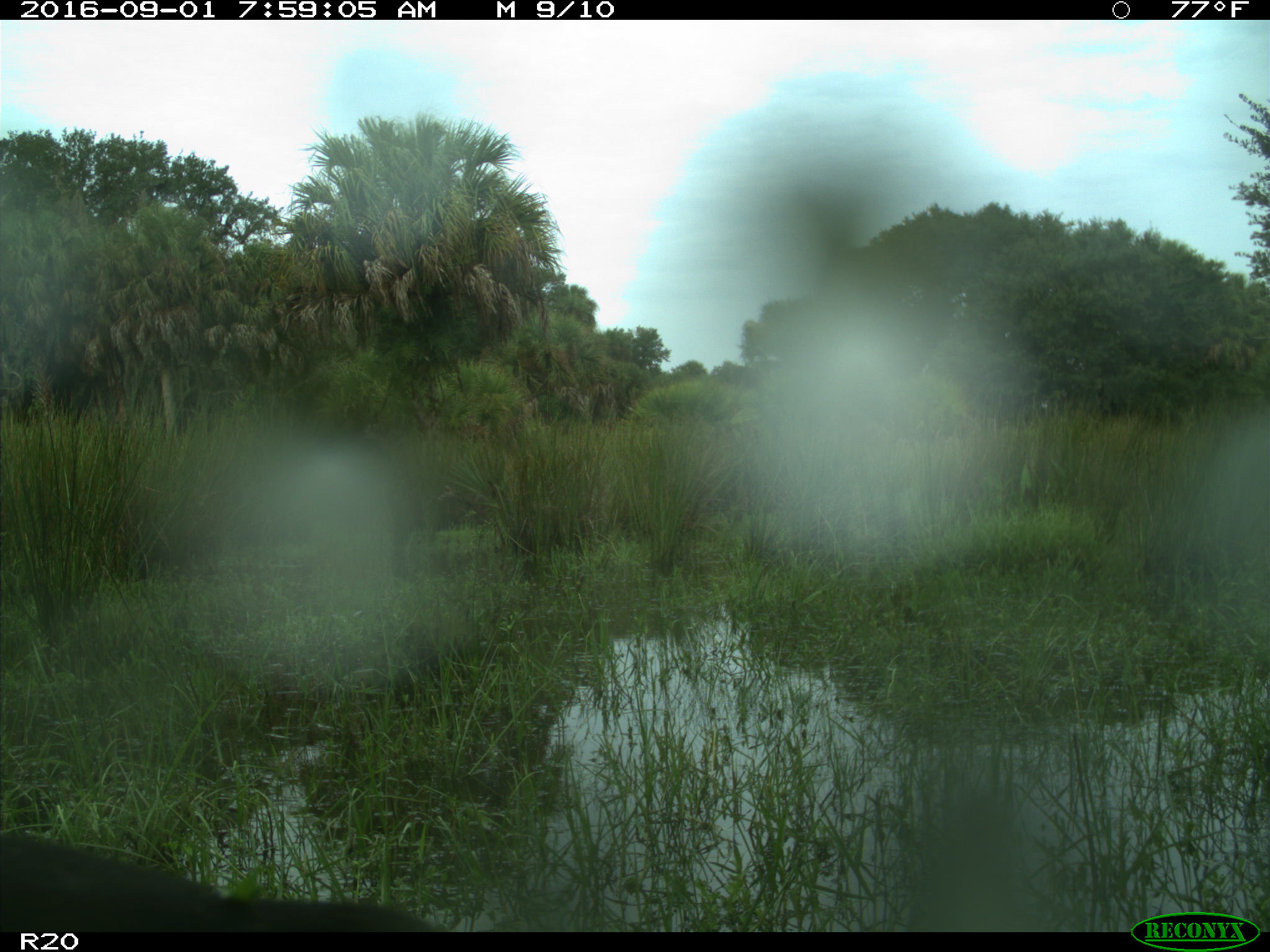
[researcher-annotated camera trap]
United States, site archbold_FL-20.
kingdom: Animalia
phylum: Chordata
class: Mammalia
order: Artiodactyla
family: Bovidae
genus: Bos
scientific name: Bos taurus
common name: domestic cow